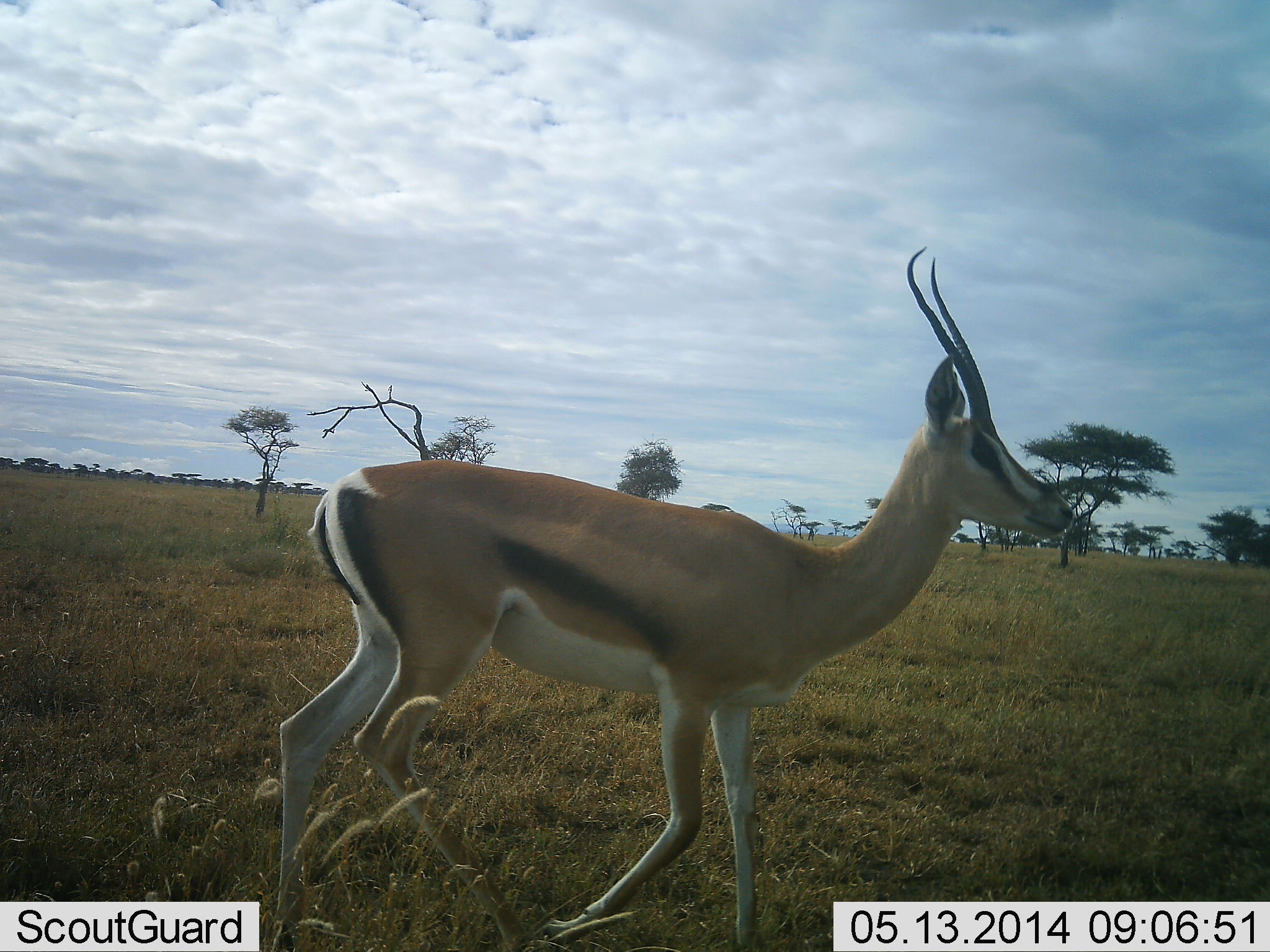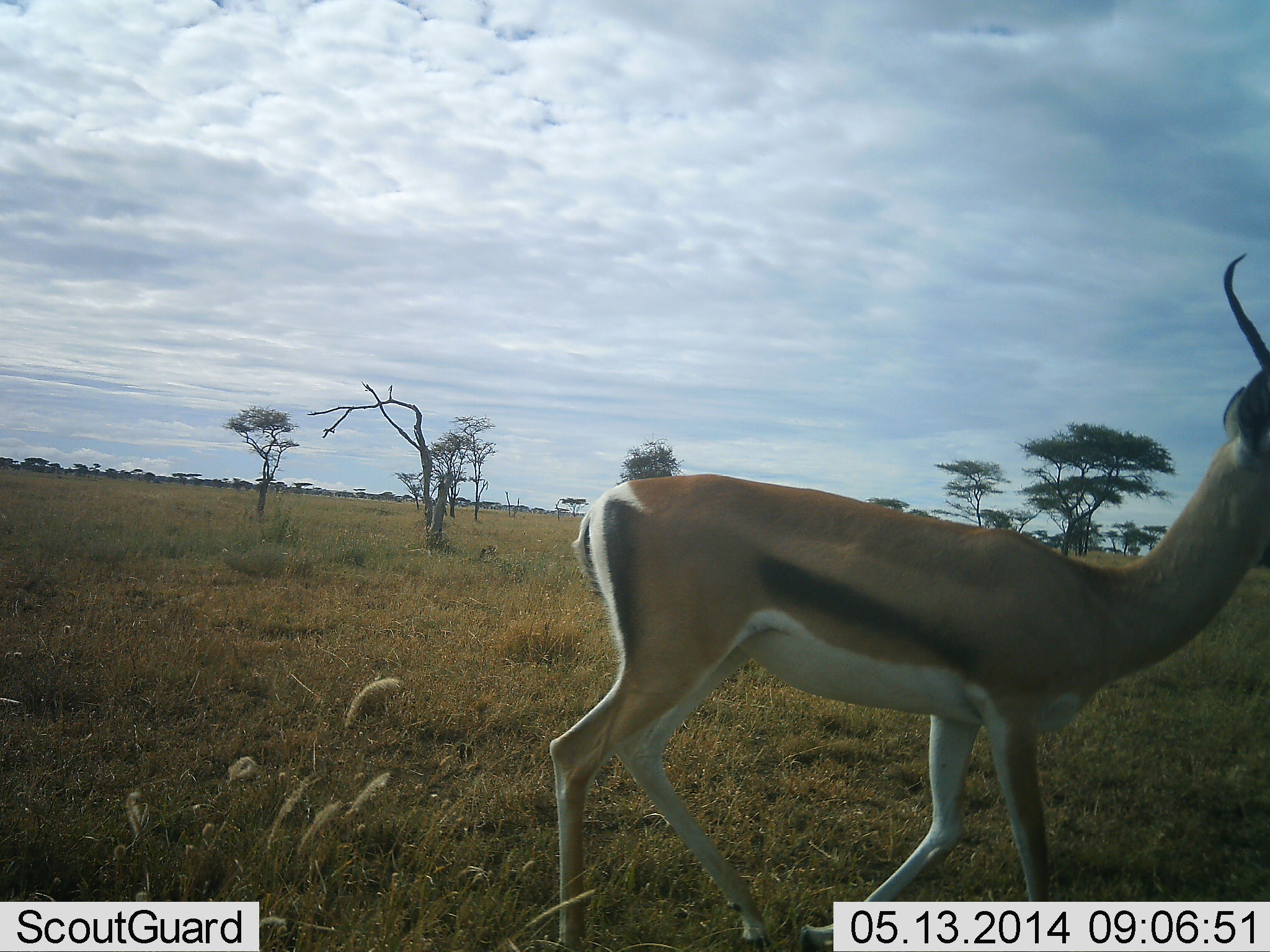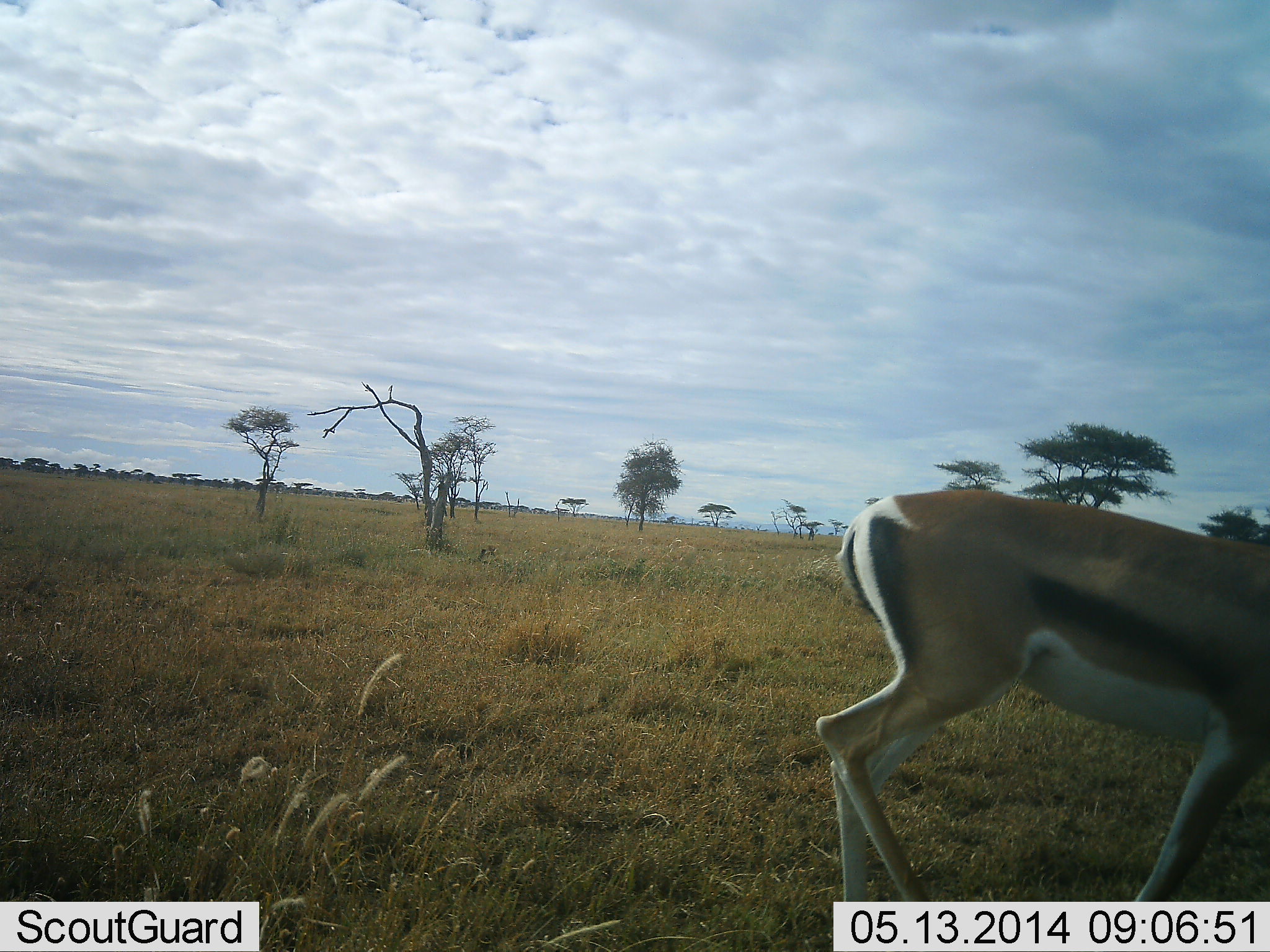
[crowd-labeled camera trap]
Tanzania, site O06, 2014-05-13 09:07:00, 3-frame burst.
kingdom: Animalia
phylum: Chordata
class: Mammalia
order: Artiodactyla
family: Bovidae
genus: Eudorcas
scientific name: Eudorcas thomsonii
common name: thomson's gazelle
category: gazellethomsons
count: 1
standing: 0%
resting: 0%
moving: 100%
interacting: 0%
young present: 0%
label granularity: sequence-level